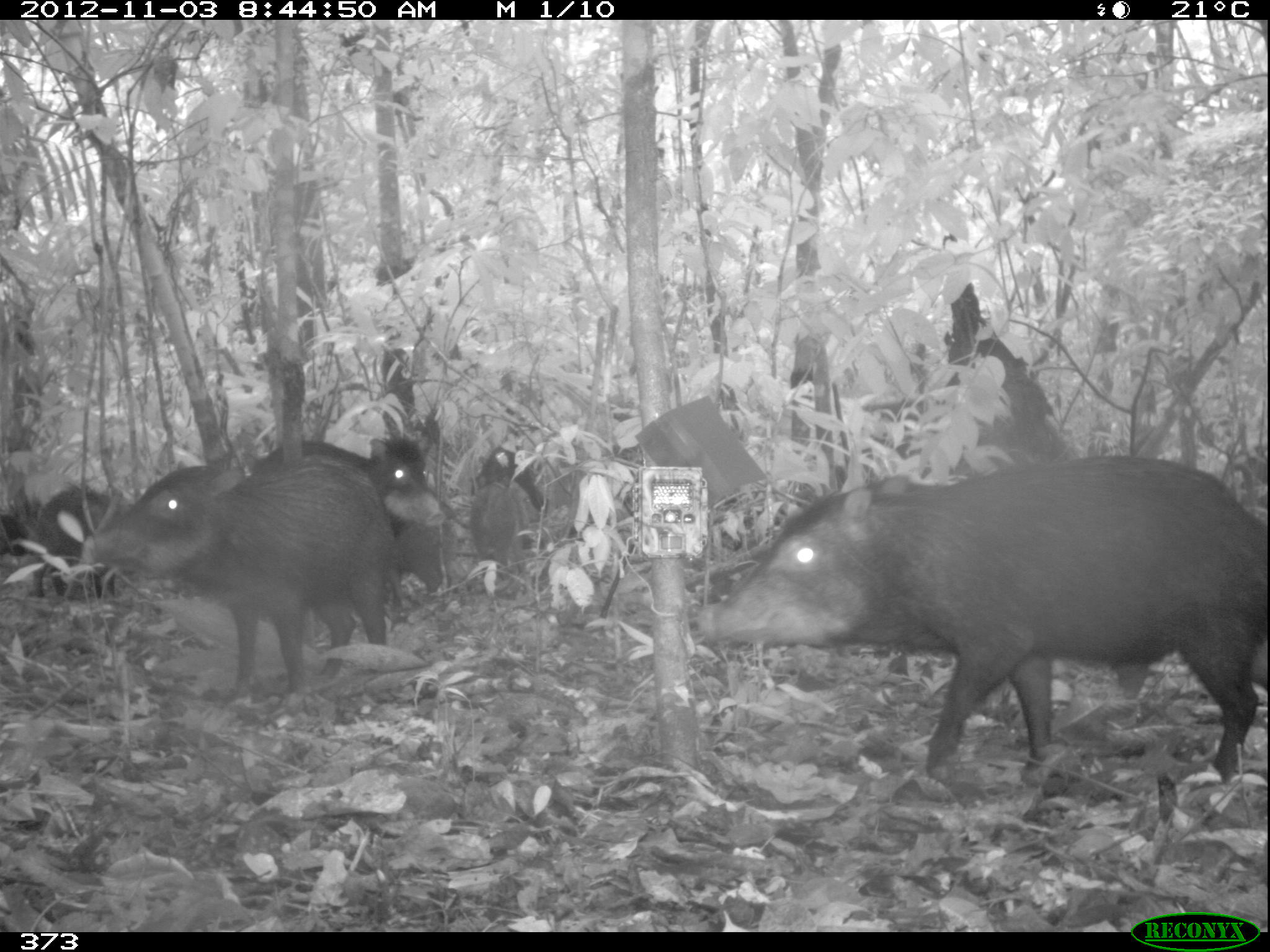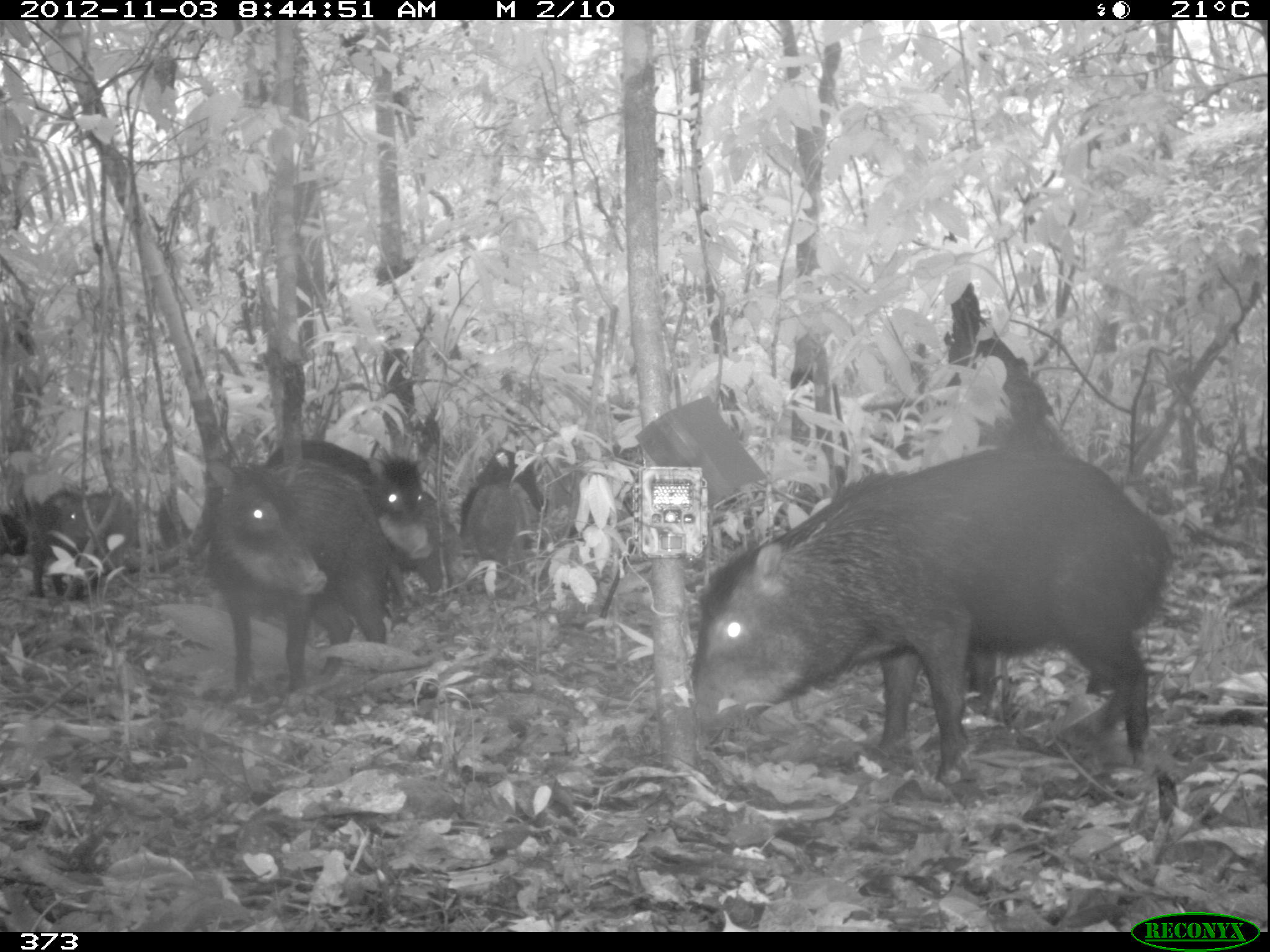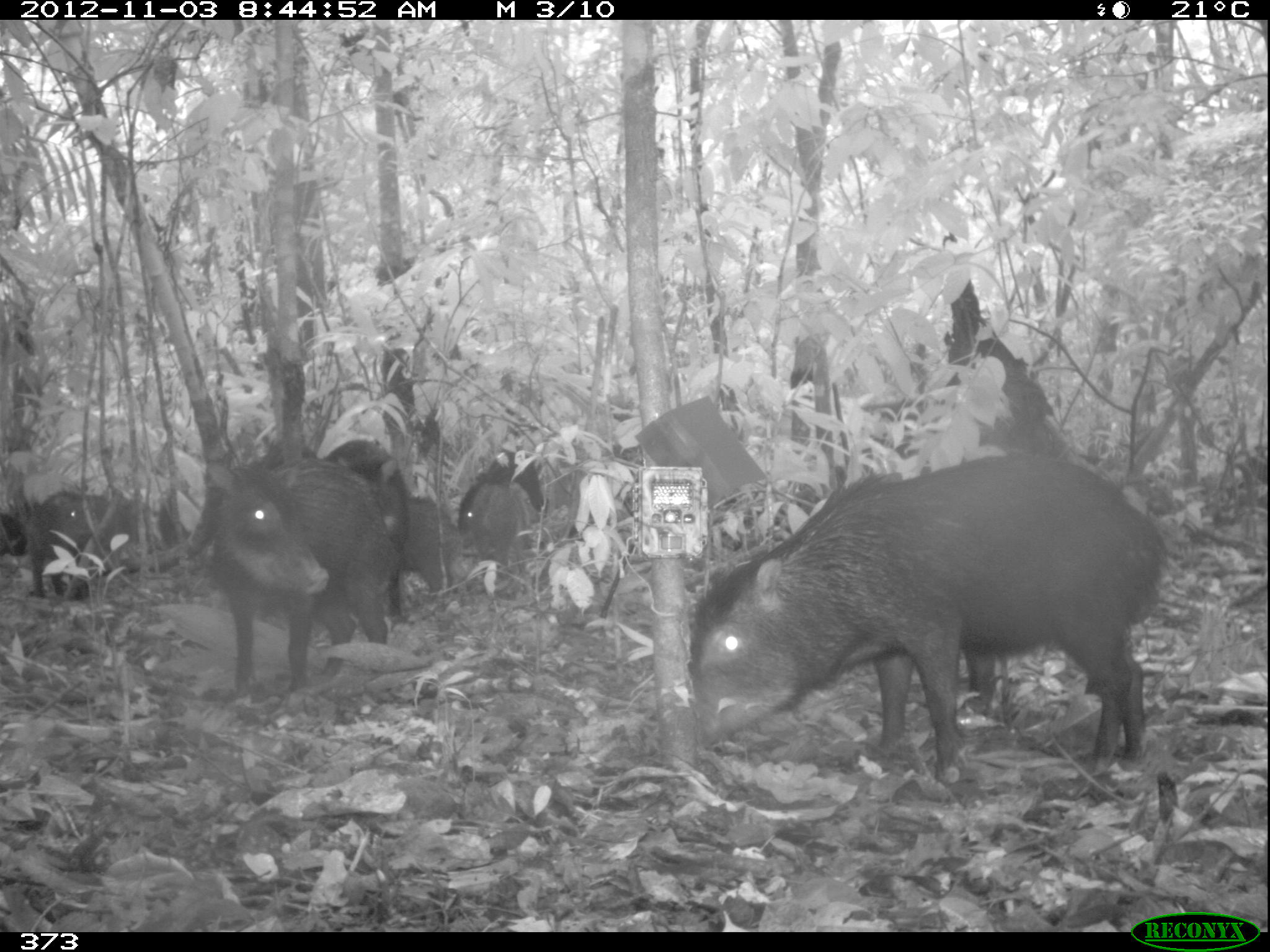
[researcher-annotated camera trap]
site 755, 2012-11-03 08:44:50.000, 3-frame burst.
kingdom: Animalia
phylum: Chordata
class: Mammalia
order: Artiodactyla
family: Tayassuidae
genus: Tayassu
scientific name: Tayassu pecari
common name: white-lipped peccary